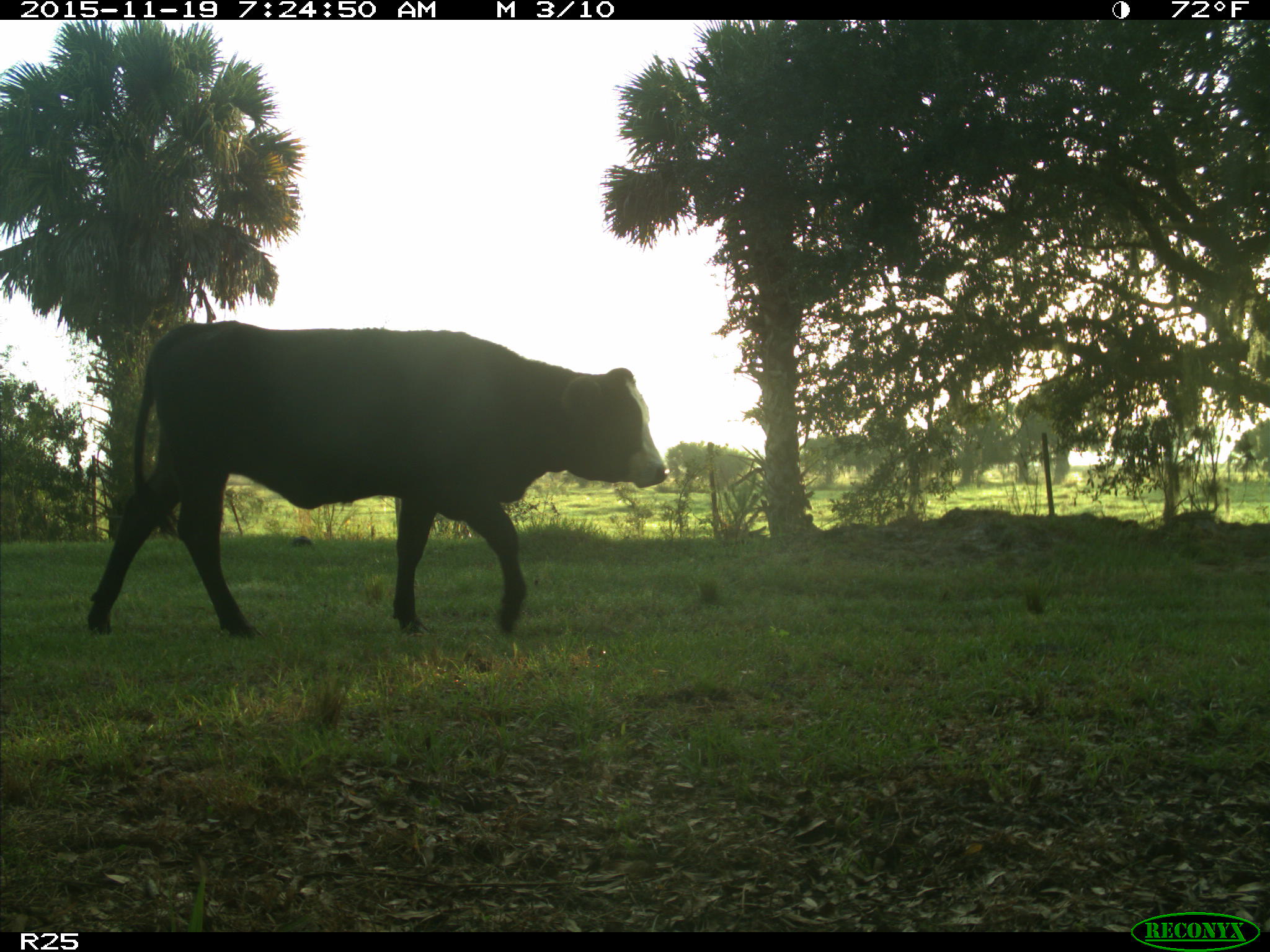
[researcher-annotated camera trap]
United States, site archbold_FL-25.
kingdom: Animalia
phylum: Chordata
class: Mammalia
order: Artiodactyla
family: Bovidae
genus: Bos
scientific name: Bos taurus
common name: domestic cow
Bos taurus (domestic cow).